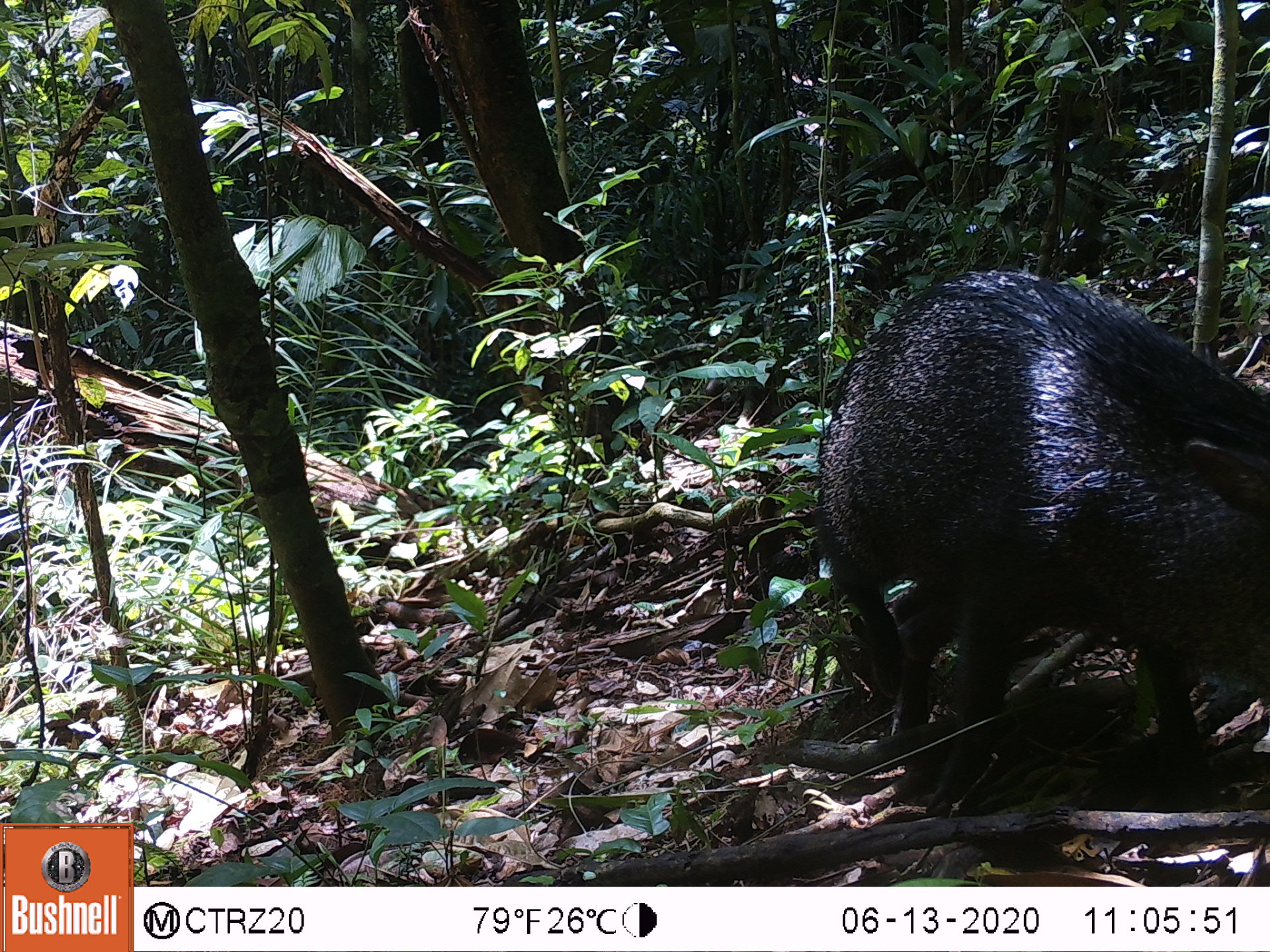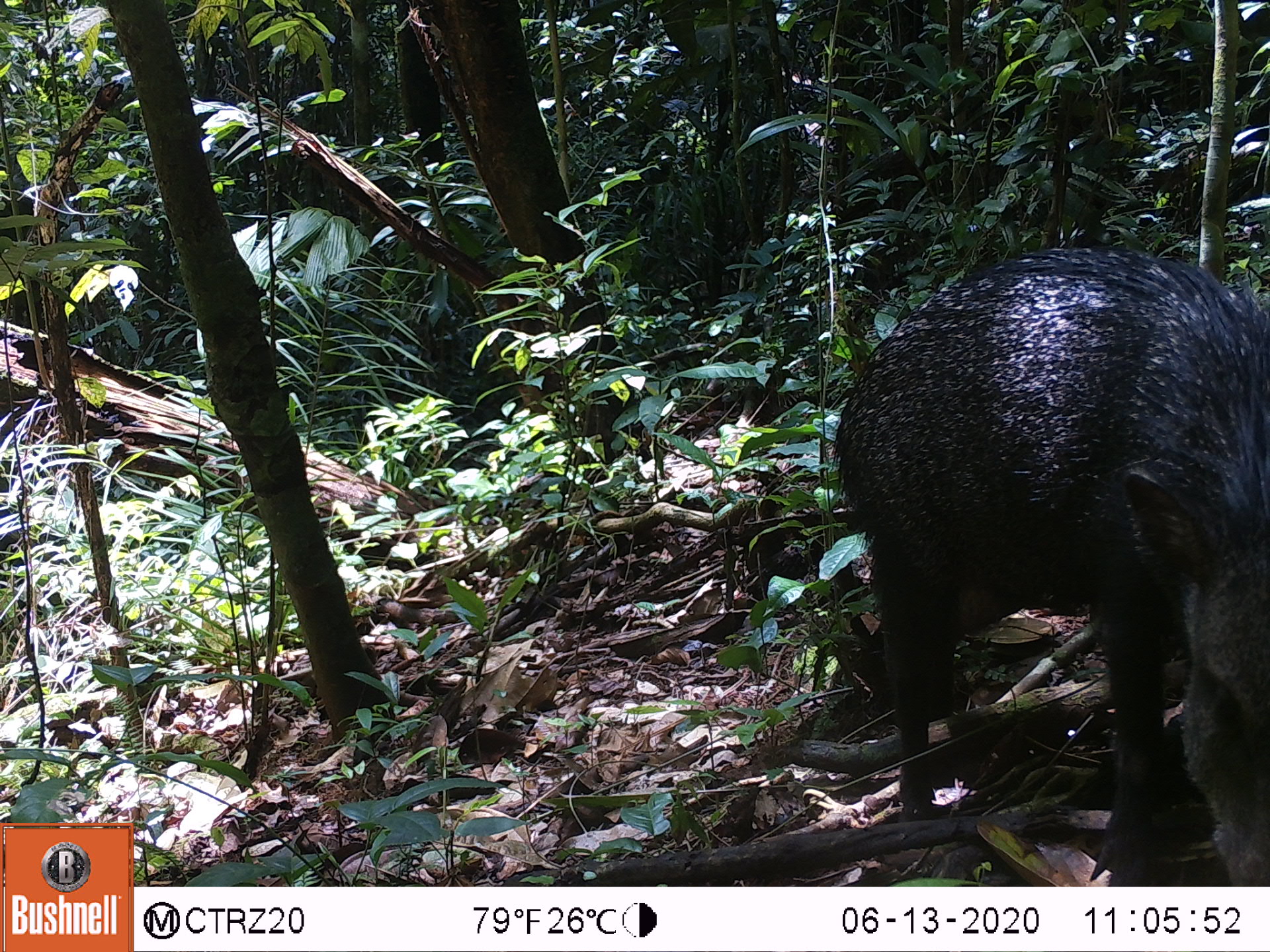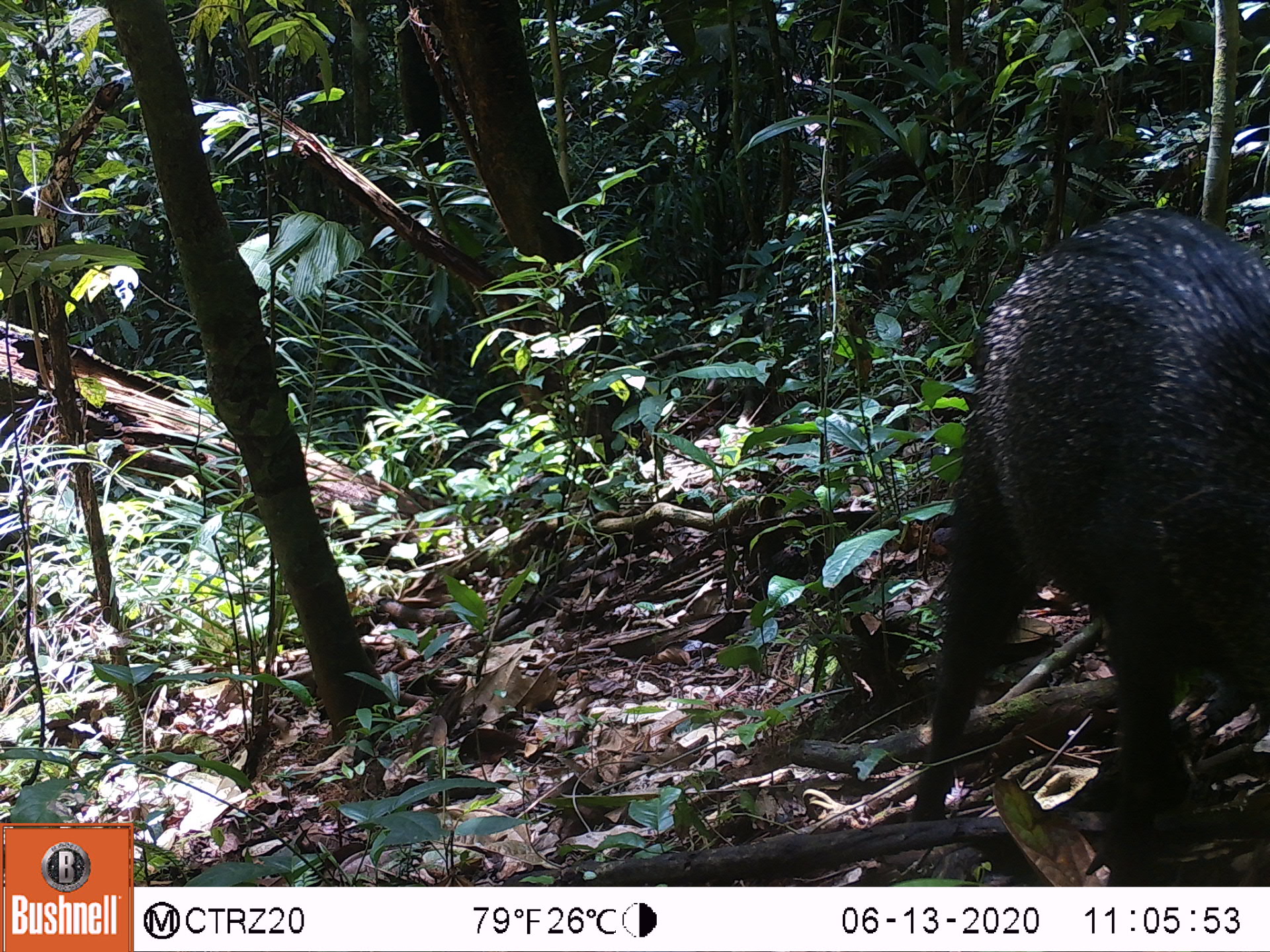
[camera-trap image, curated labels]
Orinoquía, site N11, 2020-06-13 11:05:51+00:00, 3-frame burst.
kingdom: Animalia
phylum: Chordata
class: Mammalia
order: Artiodactyla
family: Tayassuidae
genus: Pecari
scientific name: Pecari tajacu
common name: collared peccary